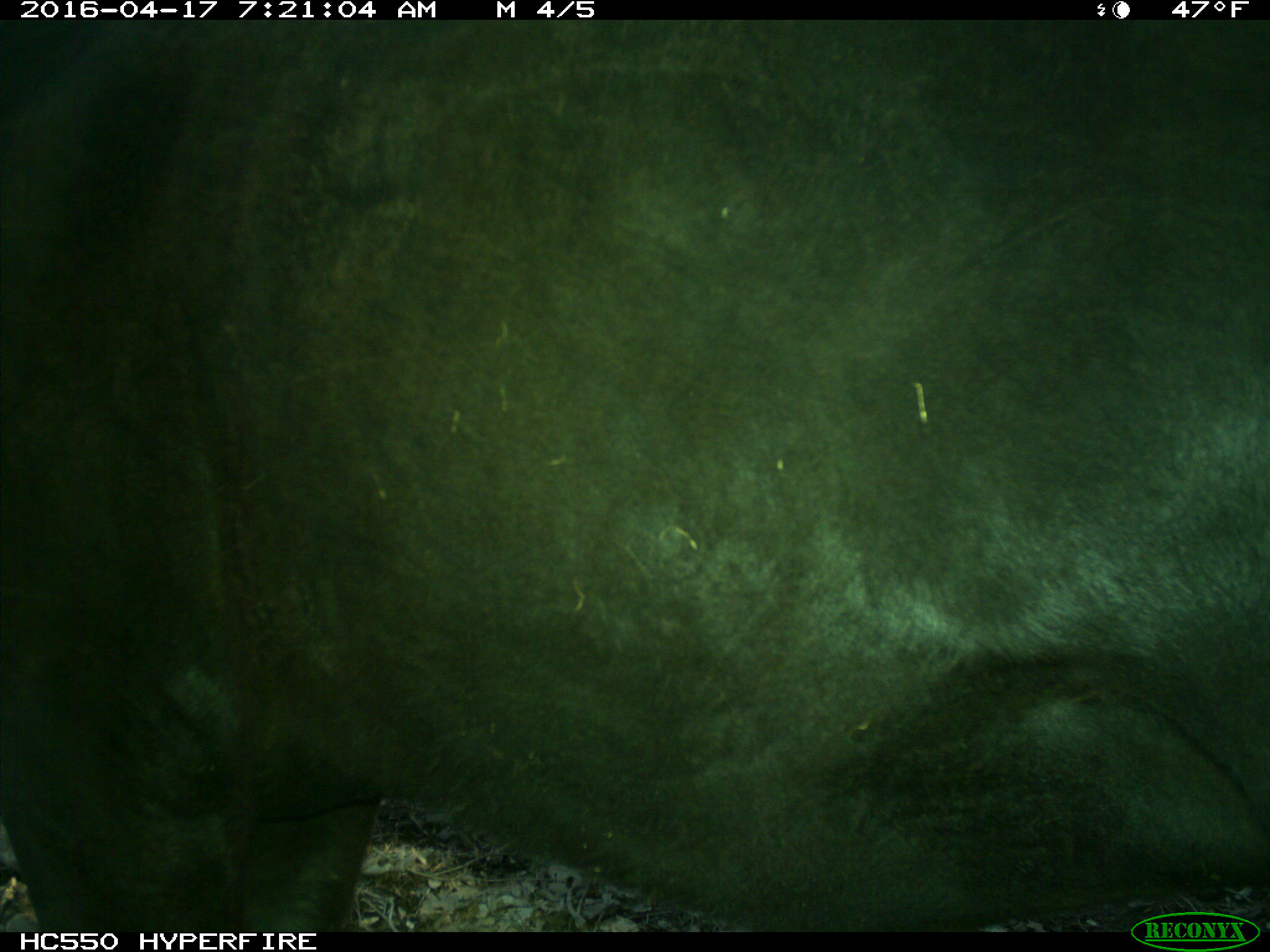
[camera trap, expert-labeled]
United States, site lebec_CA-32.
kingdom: Animalia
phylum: Chordata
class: Mammalia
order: Artiodactyla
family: Bovidae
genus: Bos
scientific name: Bos taurus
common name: domestic cow